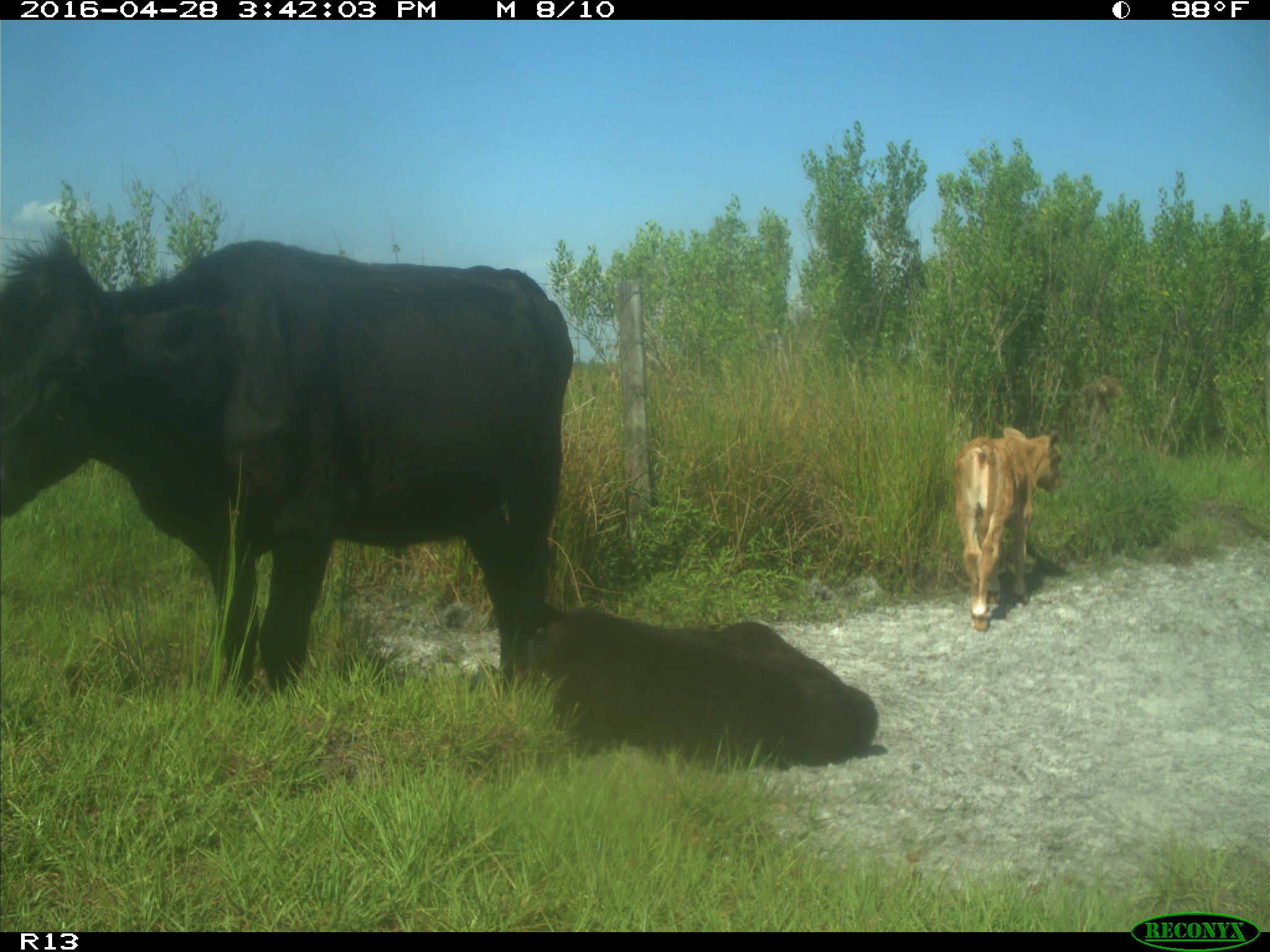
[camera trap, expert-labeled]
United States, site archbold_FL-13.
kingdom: Animalia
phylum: Chordata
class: Mammalia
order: Artiodactyla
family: Bovidae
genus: Bos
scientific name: Bos taurus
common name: domestic cow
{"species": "Bos taurus (domestic cow)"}